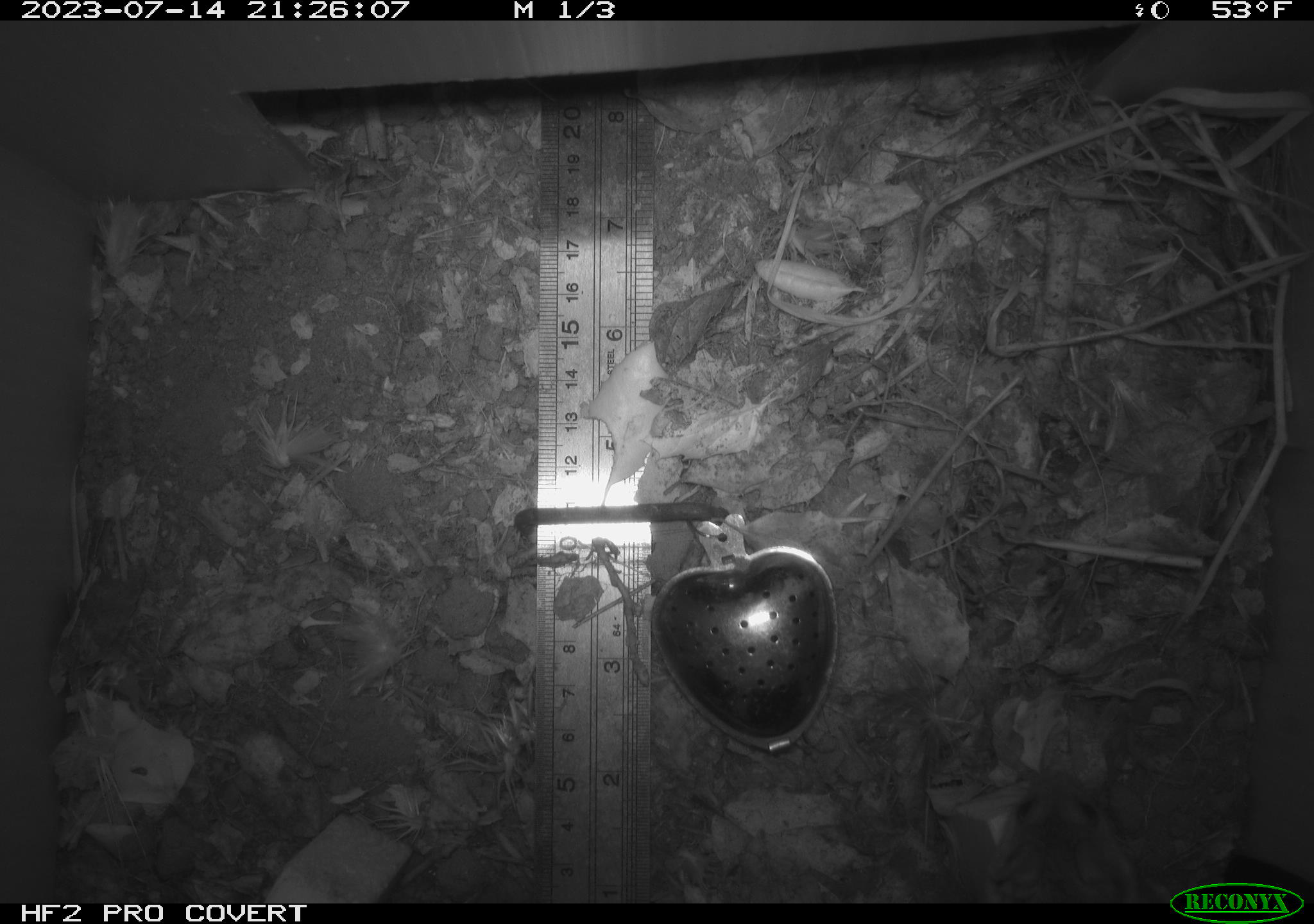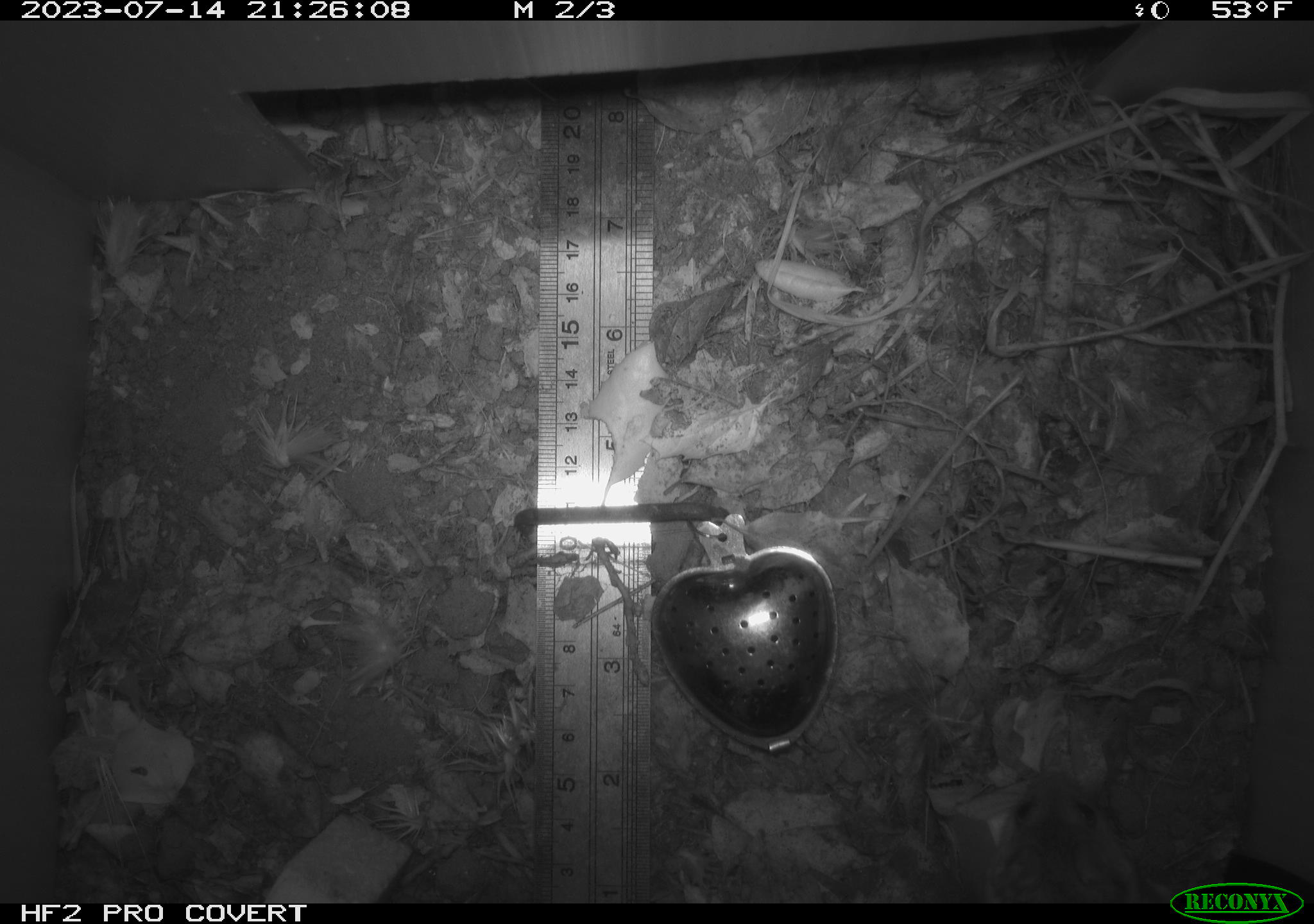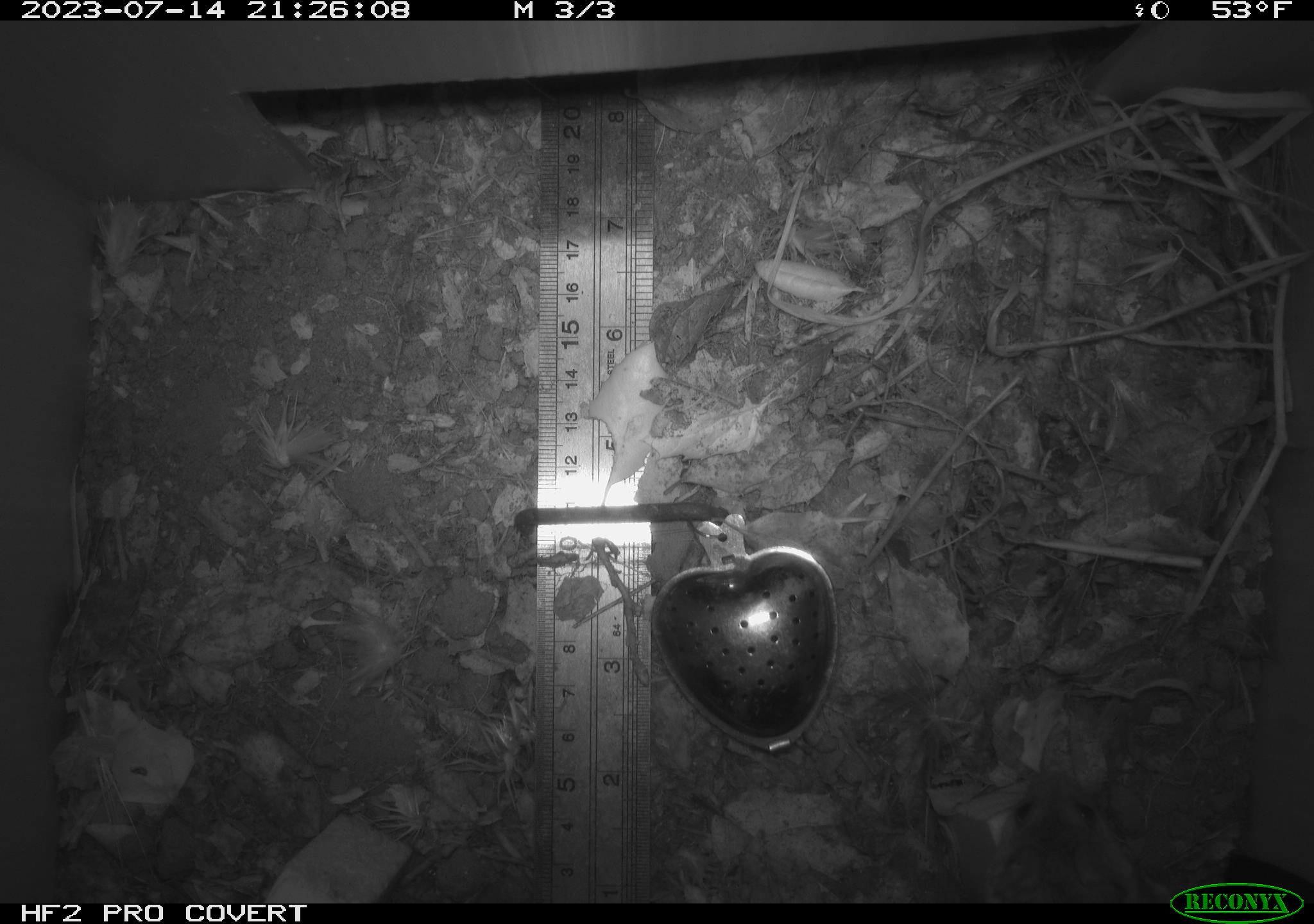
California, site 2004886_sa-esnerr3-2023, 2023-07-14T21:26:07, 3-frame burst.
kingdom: Animalia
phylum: Chordata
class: Mammalia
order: Rodentia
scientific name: Rodentia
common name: mouse species